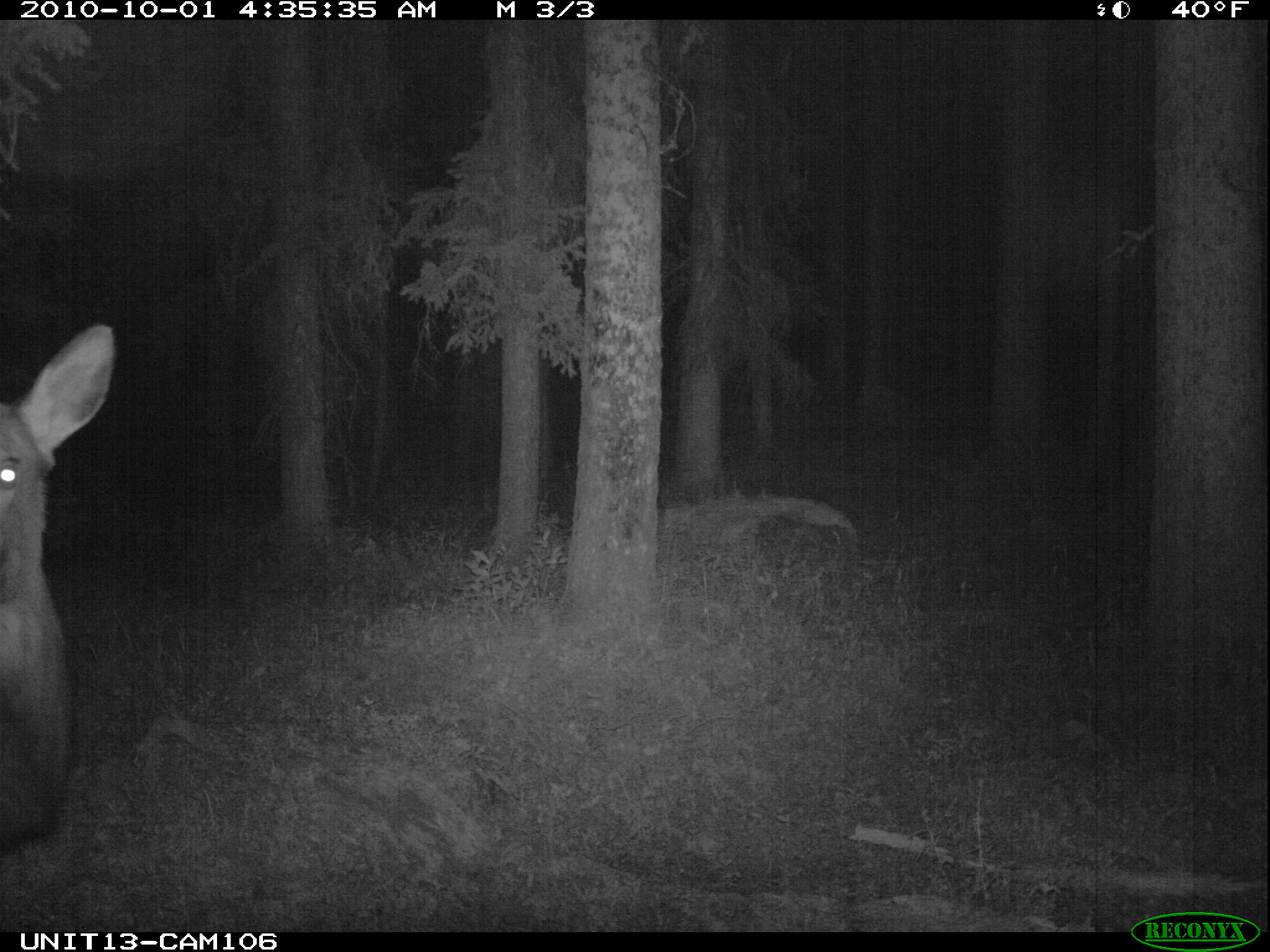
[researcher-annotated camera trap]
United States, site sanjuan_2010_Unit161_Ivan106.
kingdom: Animalia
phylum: Chordata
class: Mammalia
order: Artiodactyla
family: Cervidae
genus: Cervus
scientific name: Cervus elaphus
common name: red deer